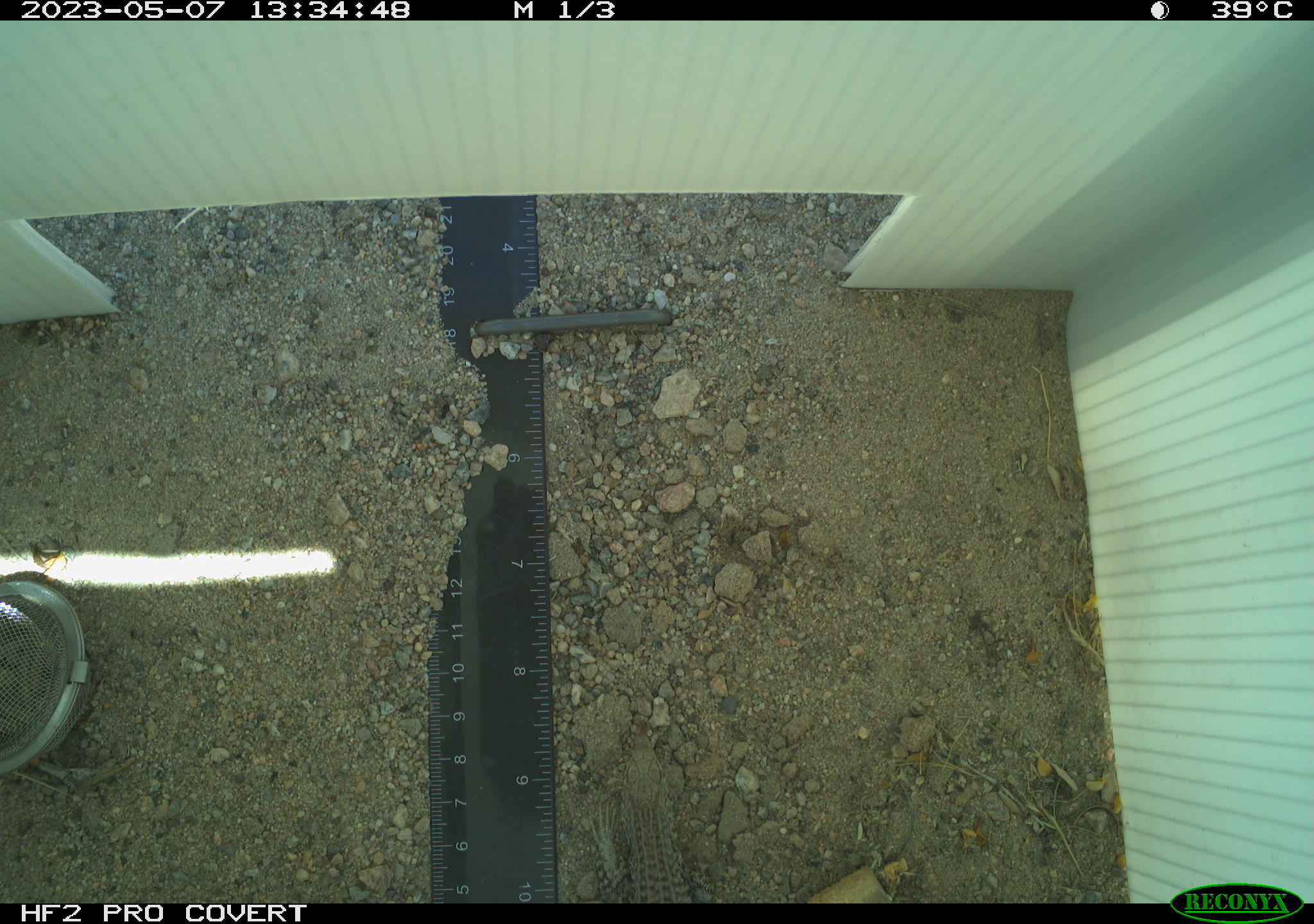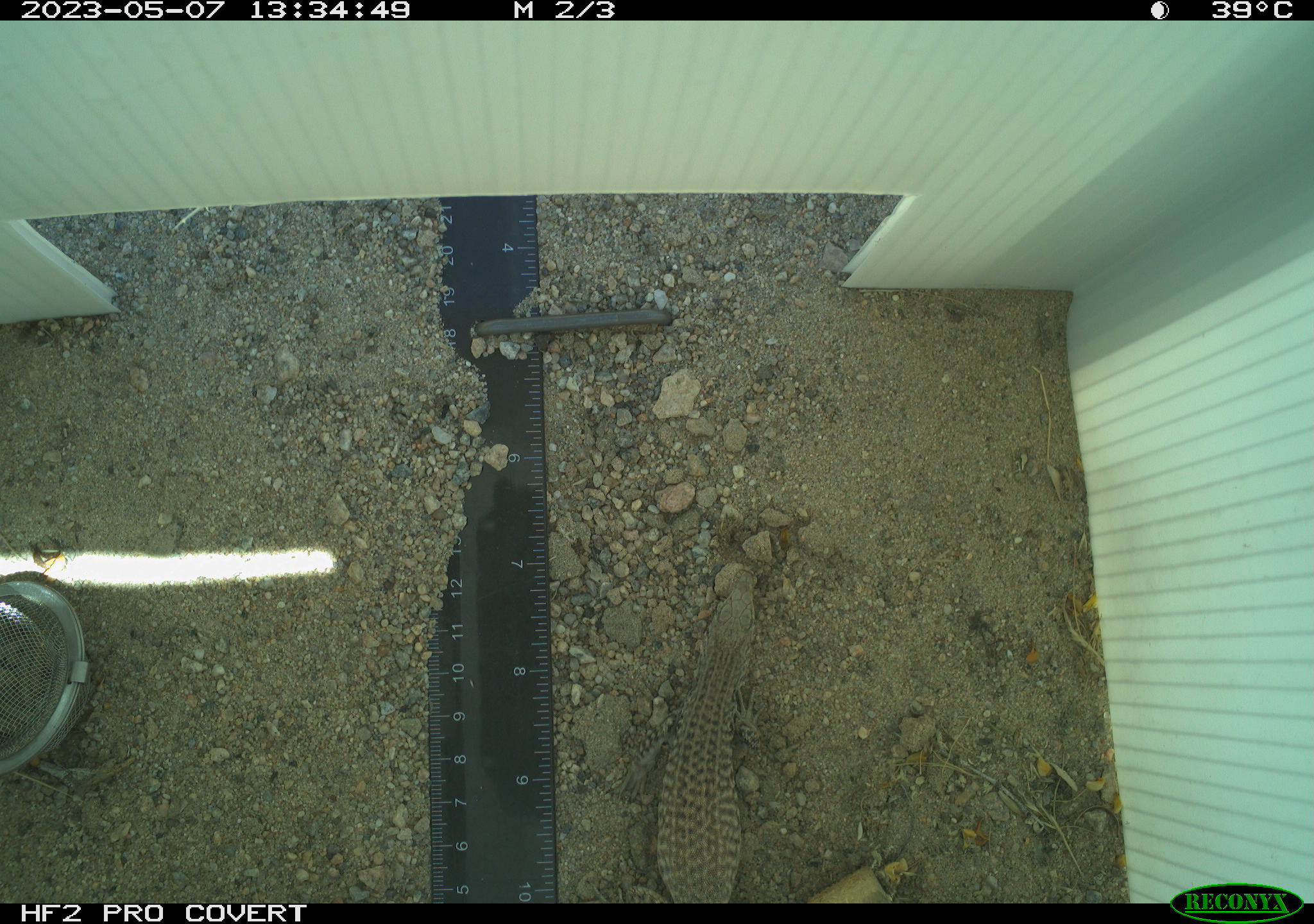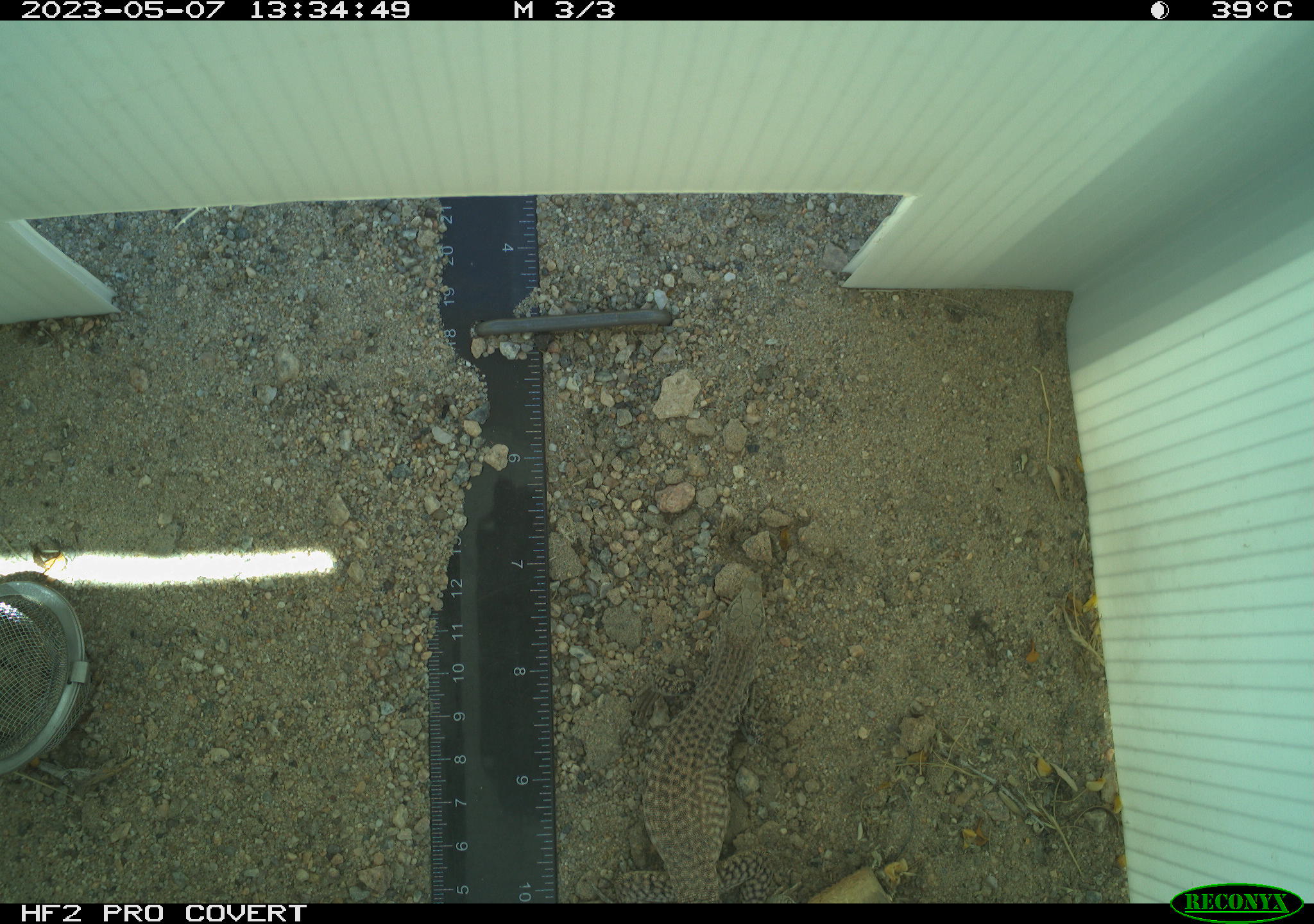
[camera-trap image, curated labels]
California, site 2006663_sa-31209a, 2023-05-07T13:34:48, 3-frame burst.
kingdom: Animalia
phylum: Chordata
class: Reptilia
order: Squamata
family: Teiidae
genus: Aspidoscelis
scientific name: Aspidoscelis tigris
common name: western whiptail